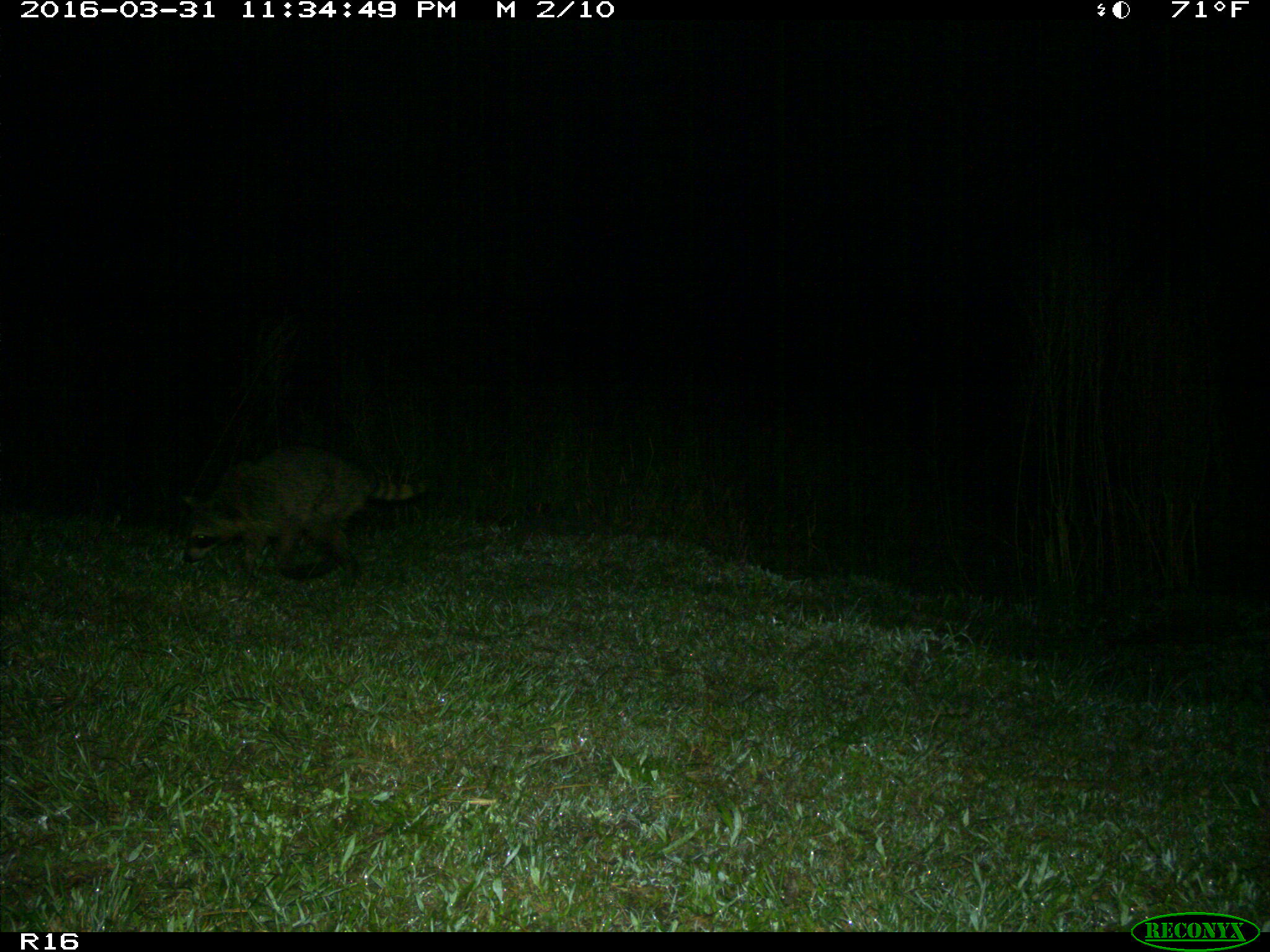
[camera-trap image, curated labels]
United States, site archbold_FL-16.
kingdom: Animalia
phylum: Chordata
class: Mammalia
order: Carnivora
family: Procyonidae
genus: Procyon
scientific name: Procyon lotor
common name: common raccoon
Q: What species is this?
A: Procyon lotor (common raccoon).